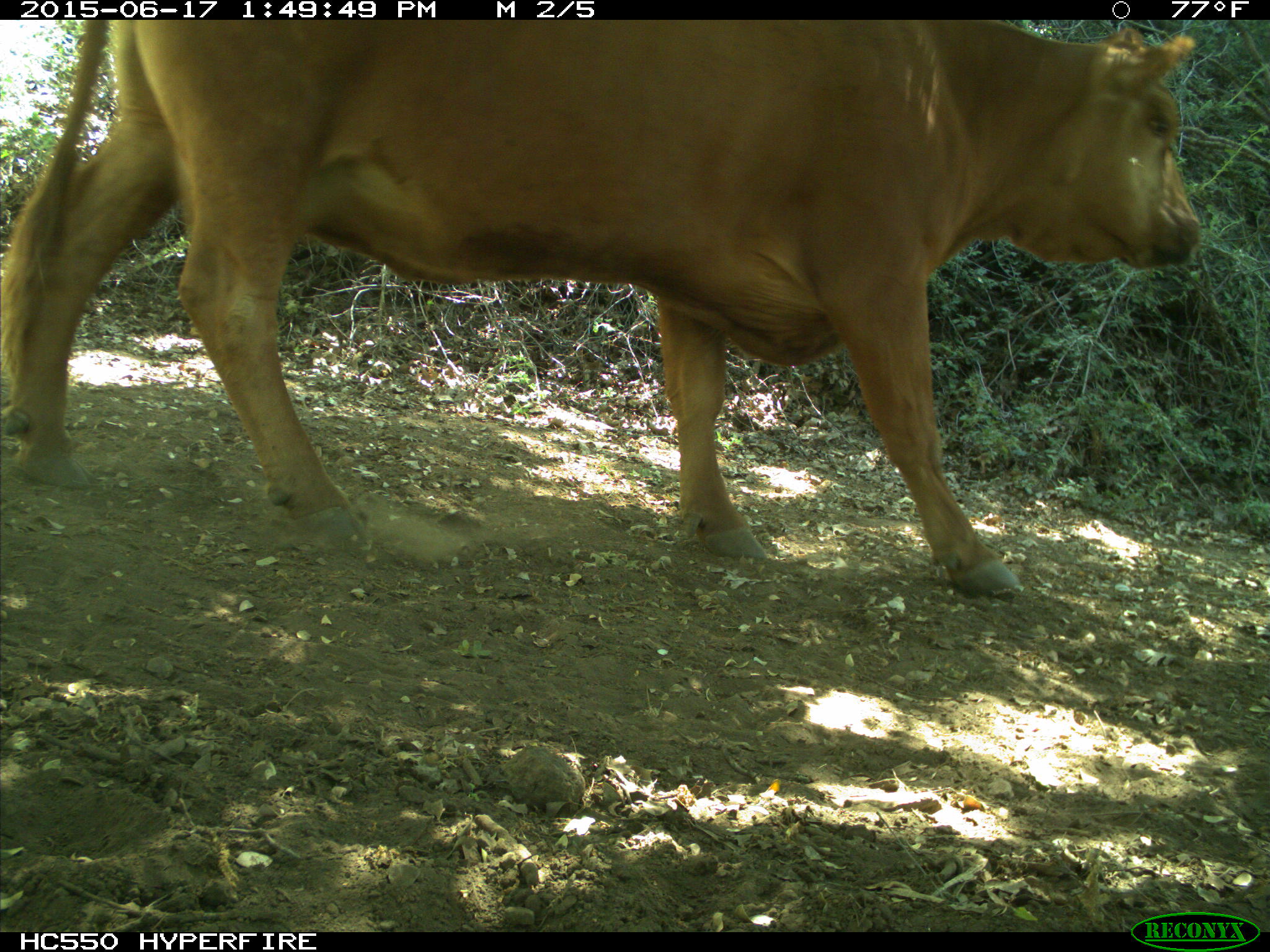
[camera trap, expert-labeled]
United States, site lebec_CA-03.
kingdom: Animalia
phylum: Chordata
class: Mammalia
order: Artiodactyla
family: Bovidae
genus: Bos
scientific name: Bos taurus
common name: domestic cow